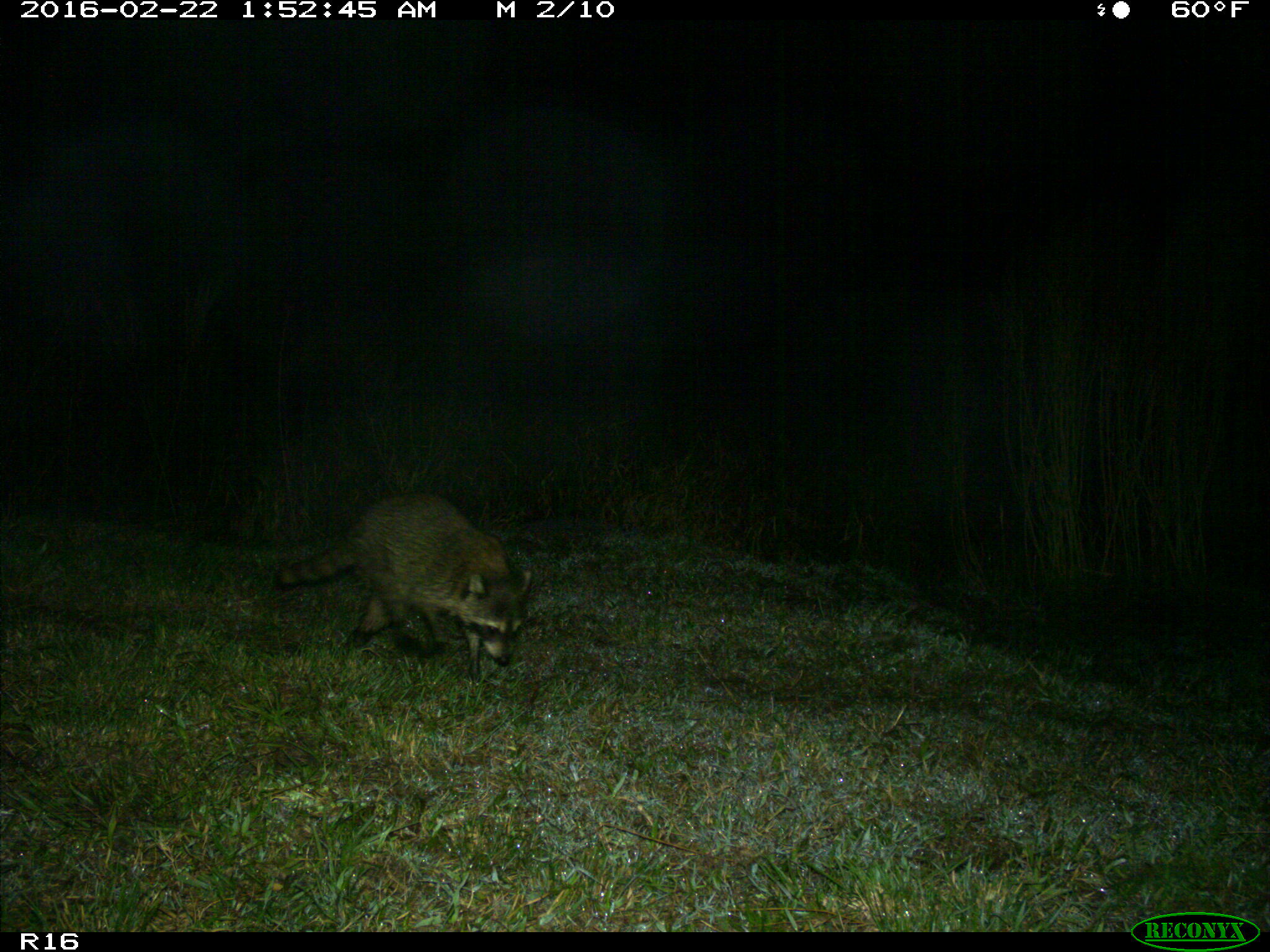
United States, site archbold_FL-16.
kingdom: Animalia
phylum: Chordata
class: Mammalia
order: Carnivora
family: Procyonidae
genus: Procyon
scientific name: Procyon lotor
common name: common raccoon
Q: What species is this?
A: Procyon lotor (common raccoon).